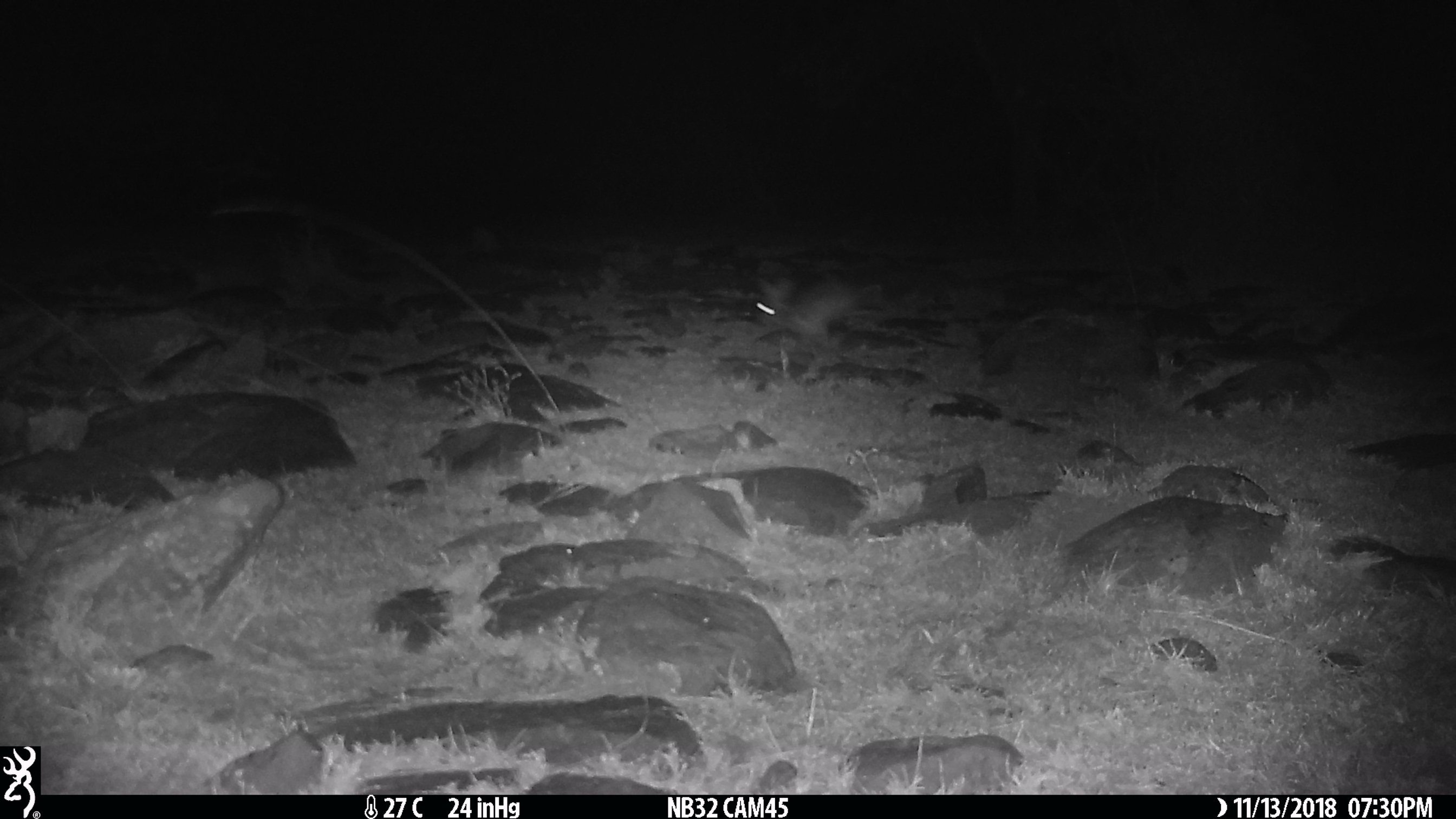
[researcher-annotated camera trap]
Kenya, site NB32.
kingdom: Animalia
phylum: Chordata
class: Mammalia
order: Lagomorpha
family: Leporidae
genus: Lepus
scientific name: Lepus capensis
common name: cape hare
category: hare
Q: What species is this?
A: Hare (cape hare) (Lepus capensis).